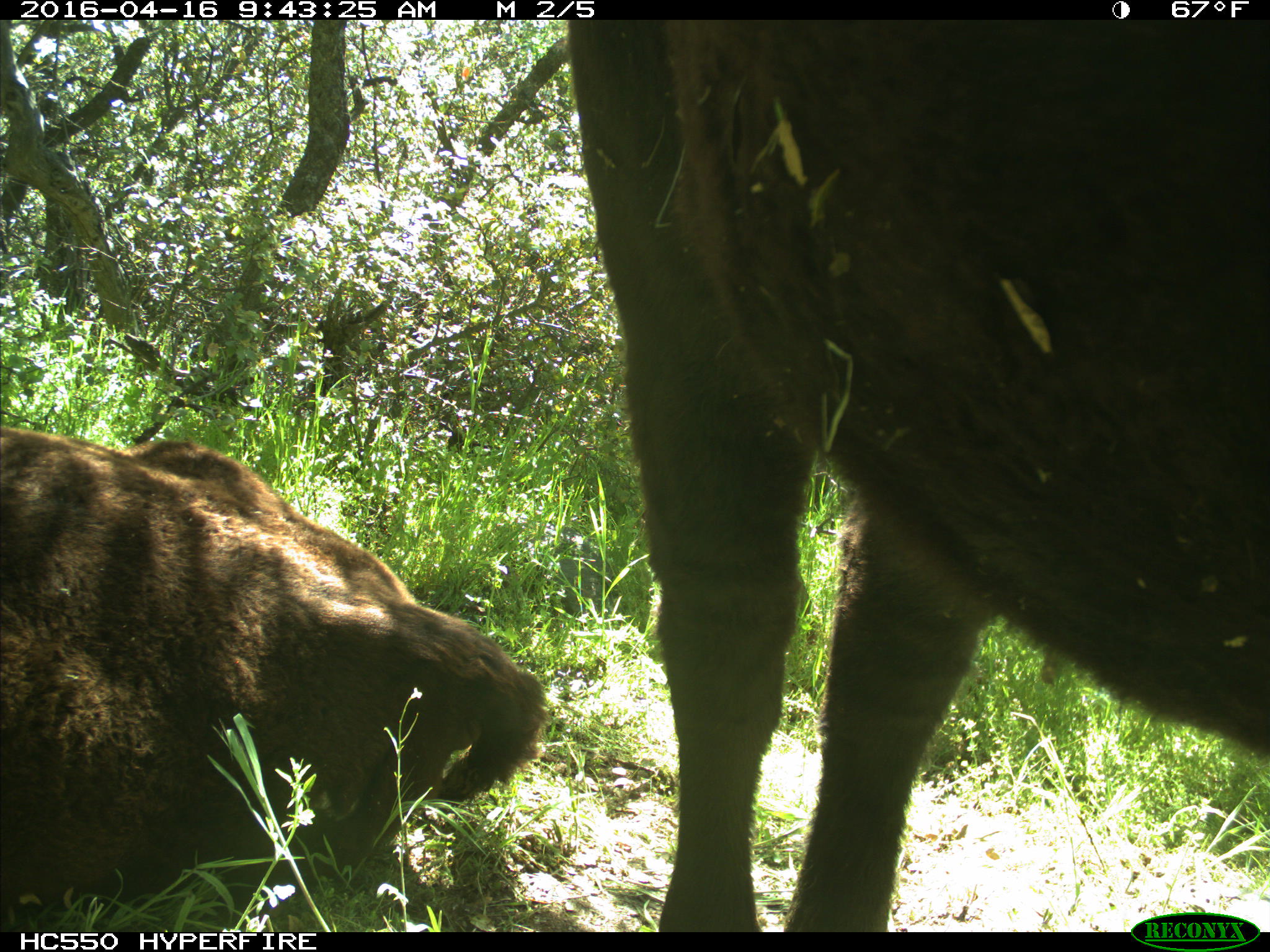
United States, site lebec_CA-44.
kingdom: Animalia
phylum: Chordata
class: Mammalia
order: Artiodactyla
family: Bovidae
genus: Bos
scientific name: Bos taurus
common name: domestic cow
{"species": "Bos taurus (domestic cow)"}